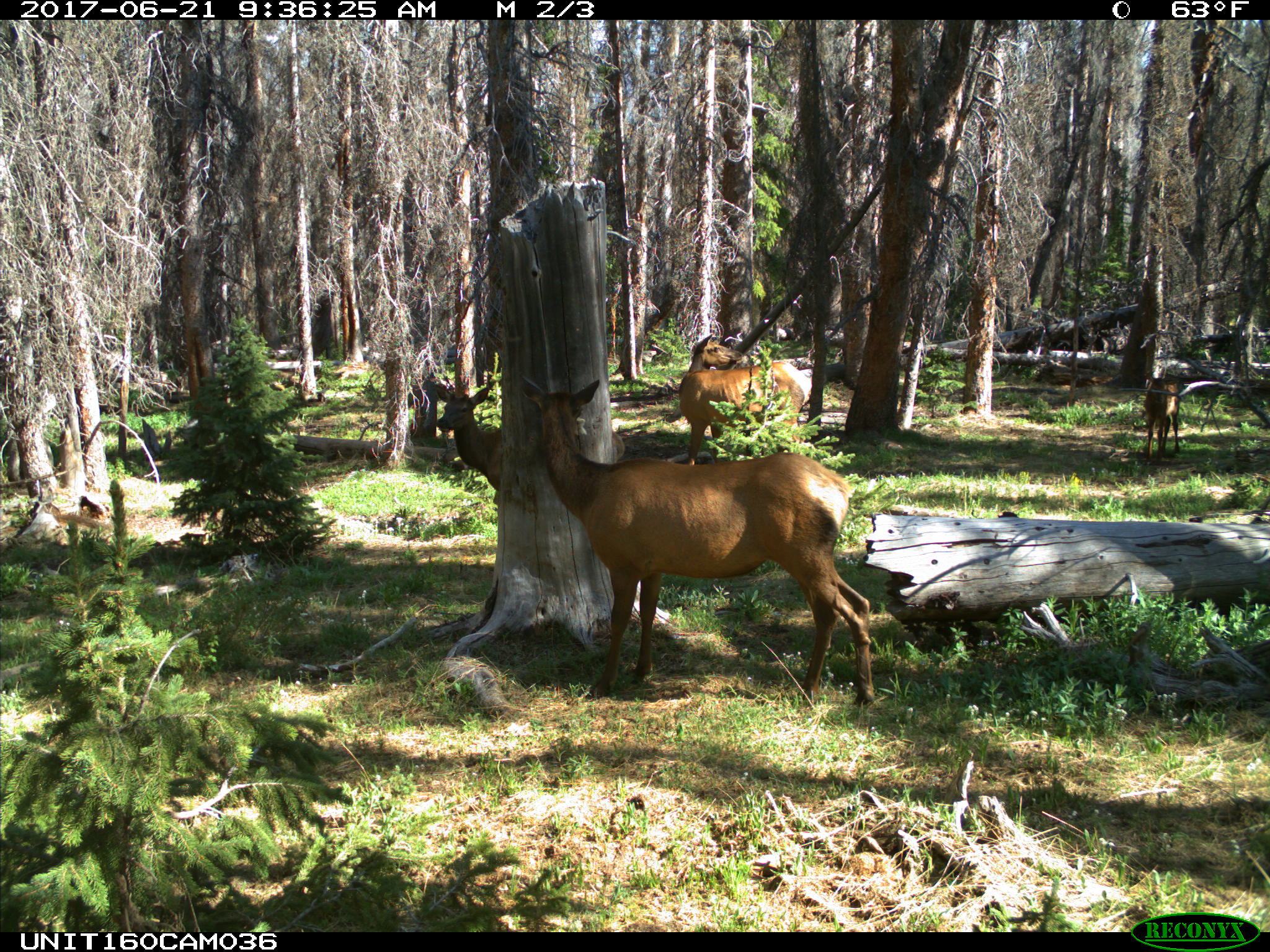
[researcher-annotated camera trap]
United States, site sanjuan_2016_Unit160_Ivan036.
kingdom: Animalia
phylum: Chordata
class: Mammalia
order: Artiodactyla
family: Cervidae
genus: Cervus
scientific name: Cervus elaphus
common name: red deer